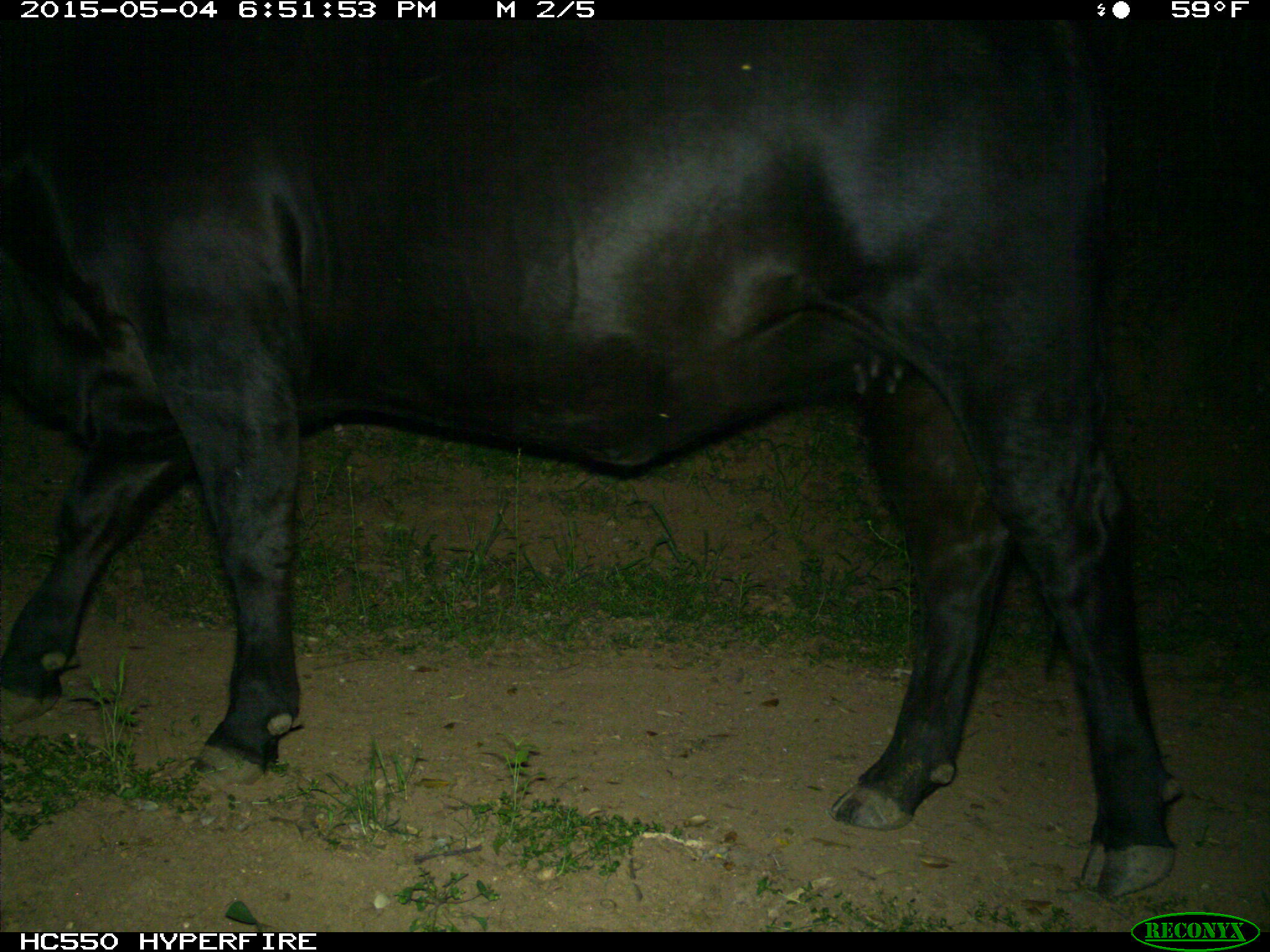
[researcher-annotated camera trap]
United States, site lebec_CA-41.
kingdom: Animalia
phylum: Chordata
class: Mammalia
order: Artiodactyla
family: Bovidae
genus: Bos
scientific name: Bos taurus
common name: domestic cow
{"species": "Bos taurus (domestic cow)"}